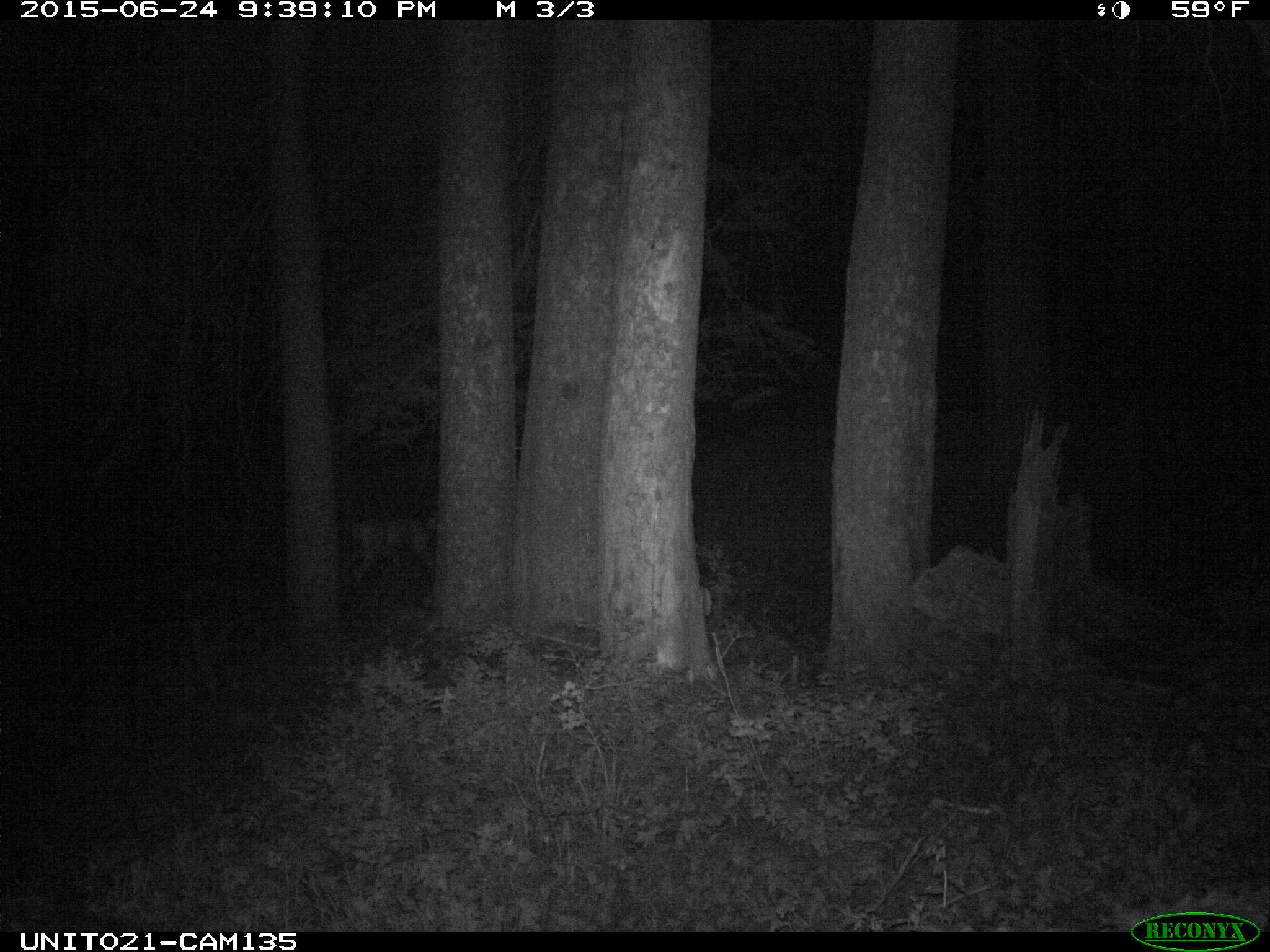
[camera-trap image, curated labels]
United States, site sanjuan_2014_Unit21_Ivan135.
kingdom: Animalia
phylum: Chordata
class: Mammalia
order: Artiodactyla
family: Cervidae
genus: Odocoileus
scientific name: Odocoileus hemionus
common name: mule deer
Odocoileus hemionus (mule deer).